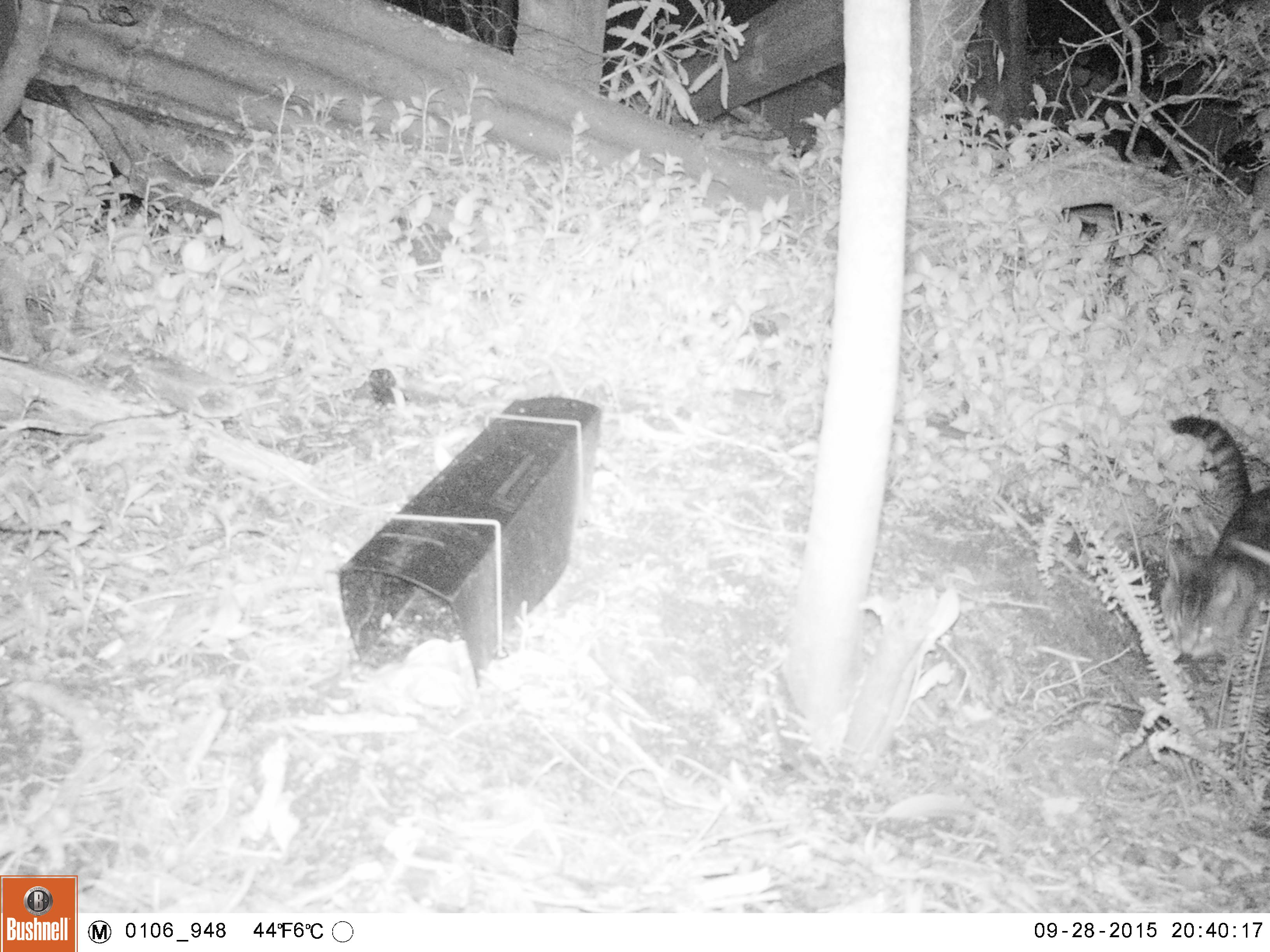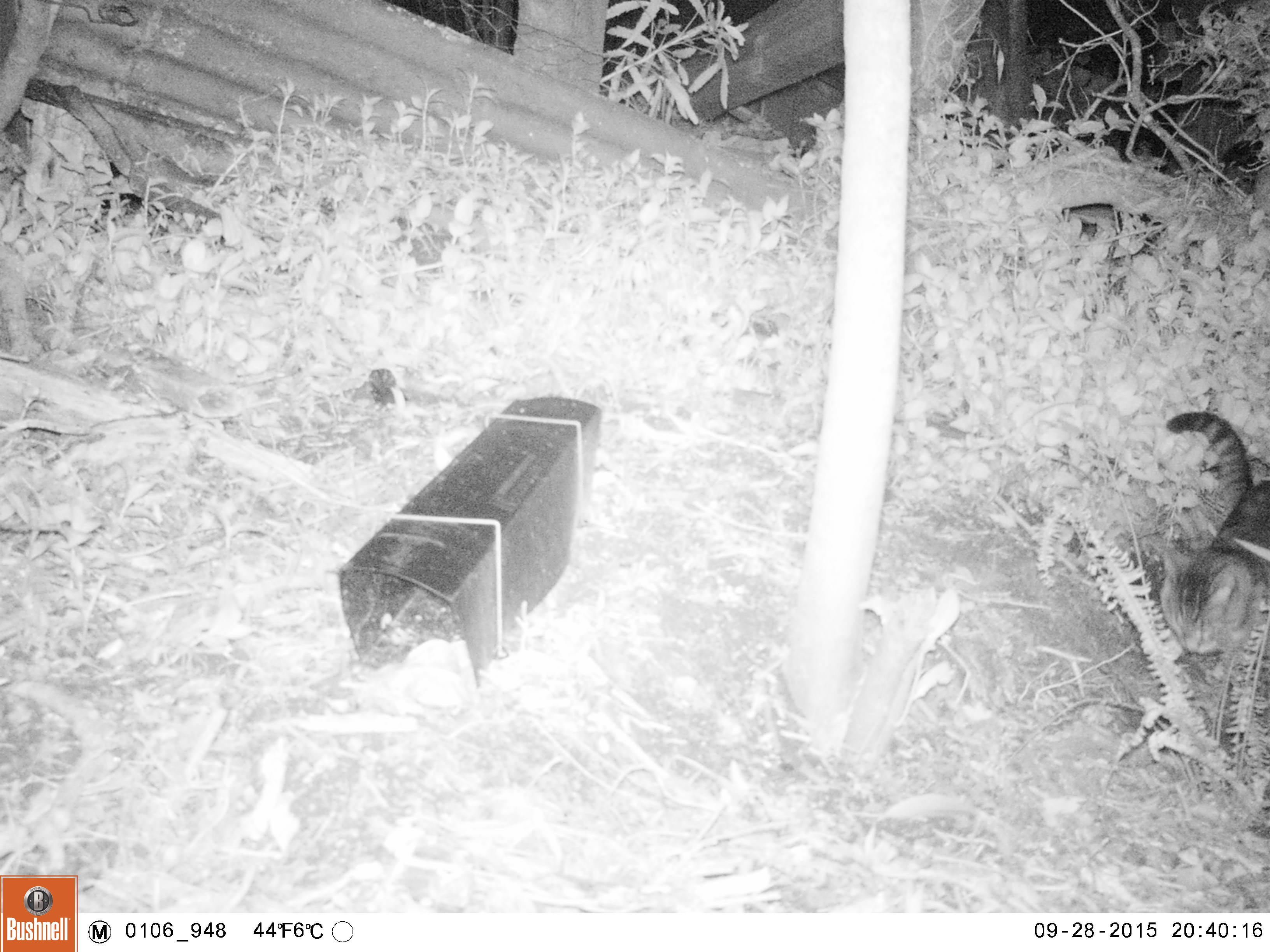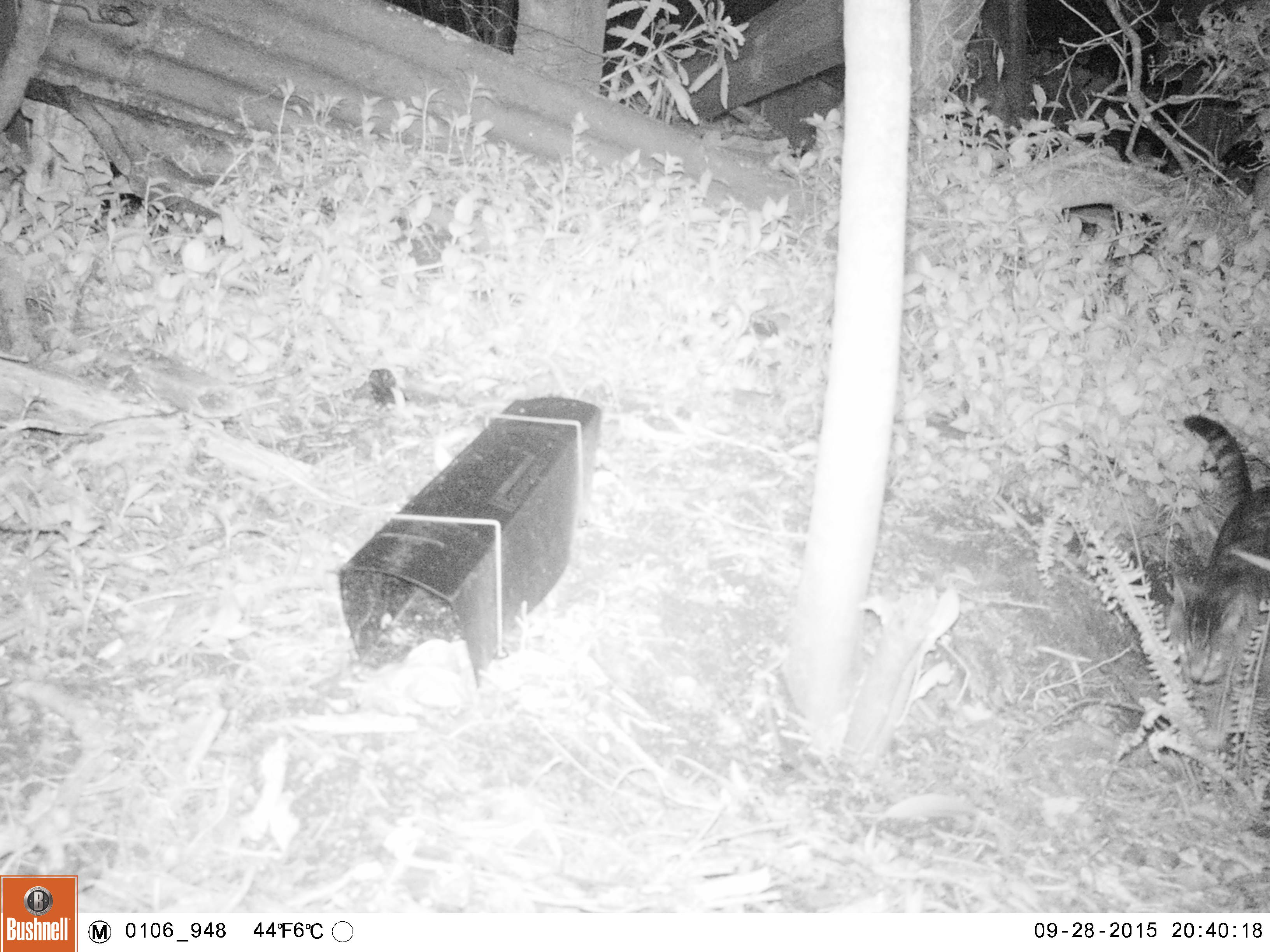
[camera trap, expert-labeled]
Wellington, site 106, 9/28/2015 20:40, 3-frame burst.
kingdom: Animalia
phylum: Chordata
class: Mammalia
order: Carnivora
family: Felidae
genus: Felis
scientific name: Felis catus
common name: cat